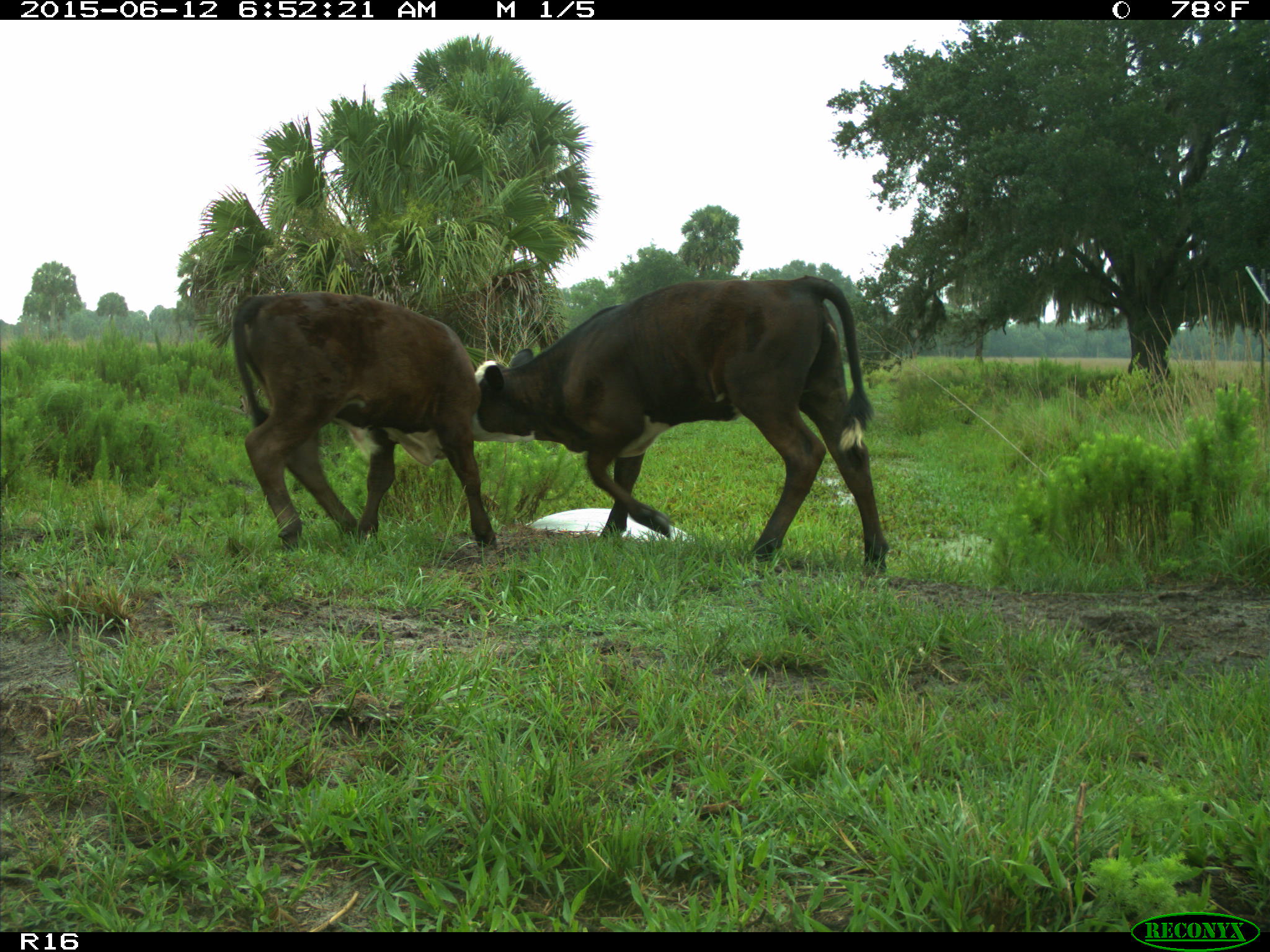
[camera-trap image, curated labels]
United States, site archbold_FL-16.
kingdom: Animalia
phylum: Chordata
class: Mammalia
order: Artiodactyla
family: Bovidae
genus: Bos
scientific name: Bos taurus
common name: domestic cow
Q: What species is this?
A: Bos taurus (domestic cow).